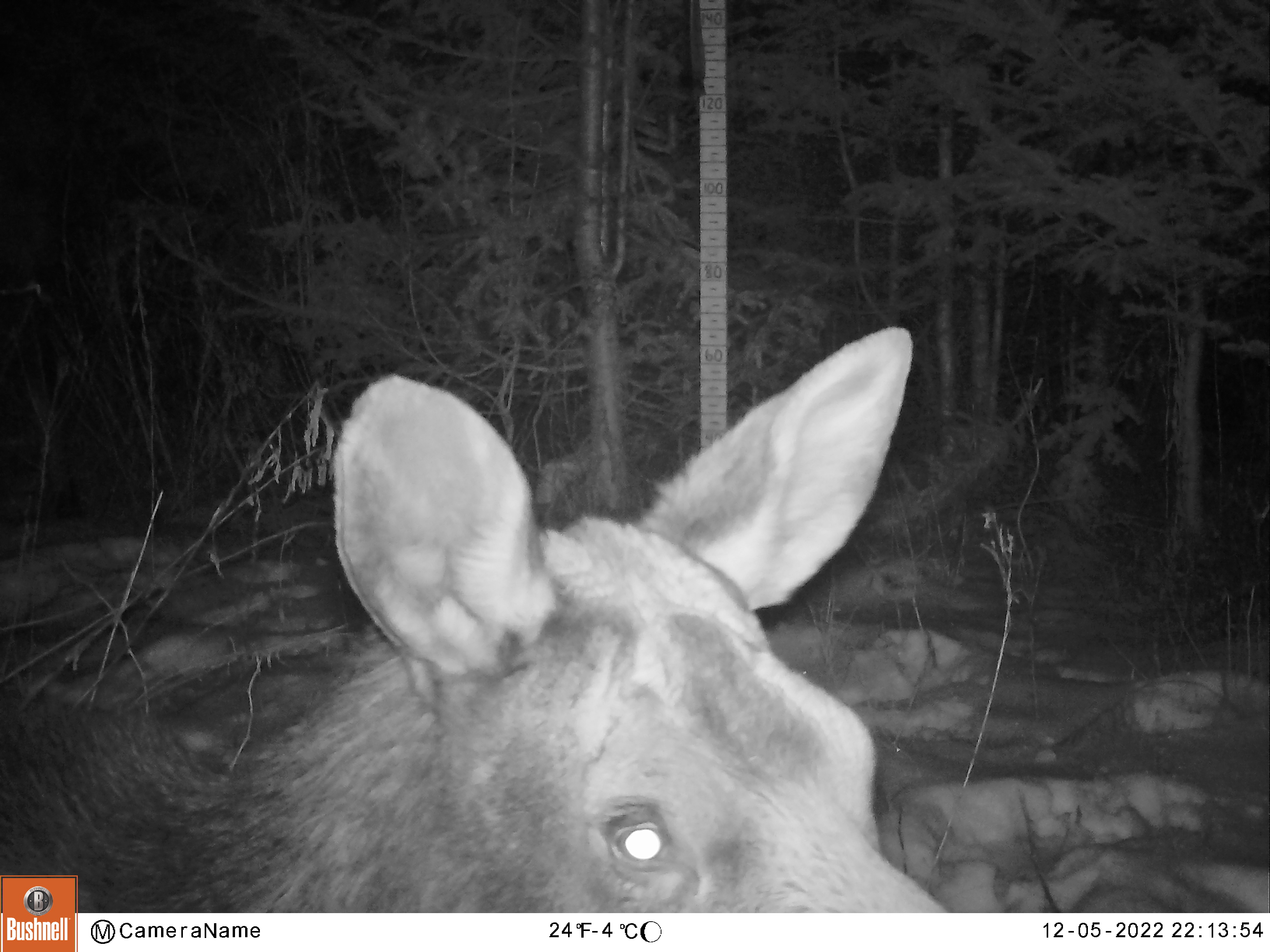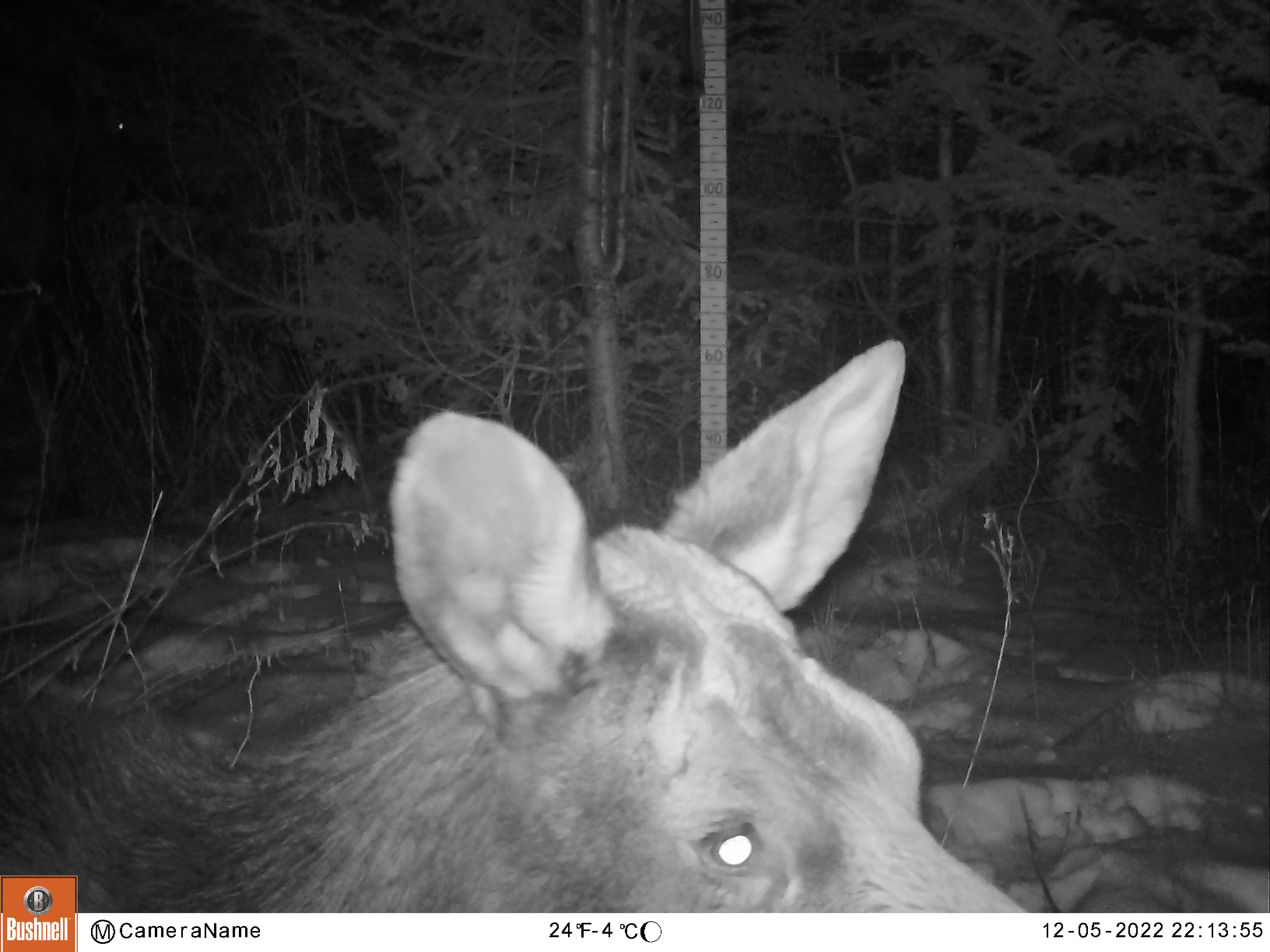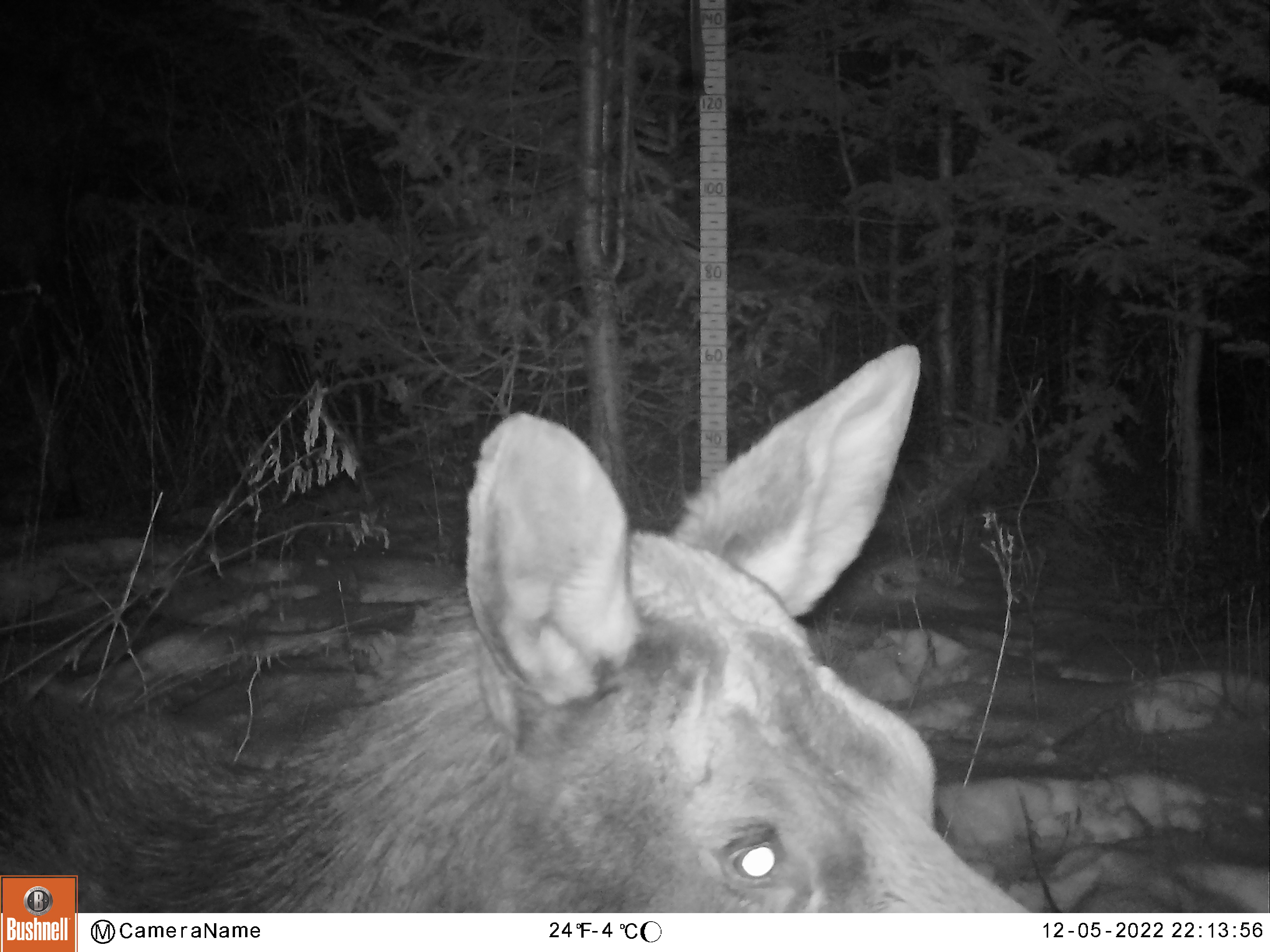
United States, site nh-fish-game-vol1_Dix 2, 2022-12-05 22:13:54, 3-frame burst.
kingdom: Animalia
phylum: Chordata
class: Mammalia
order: Artiodactyla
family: Cervidae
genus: Alces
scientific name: Alces alces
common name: moose